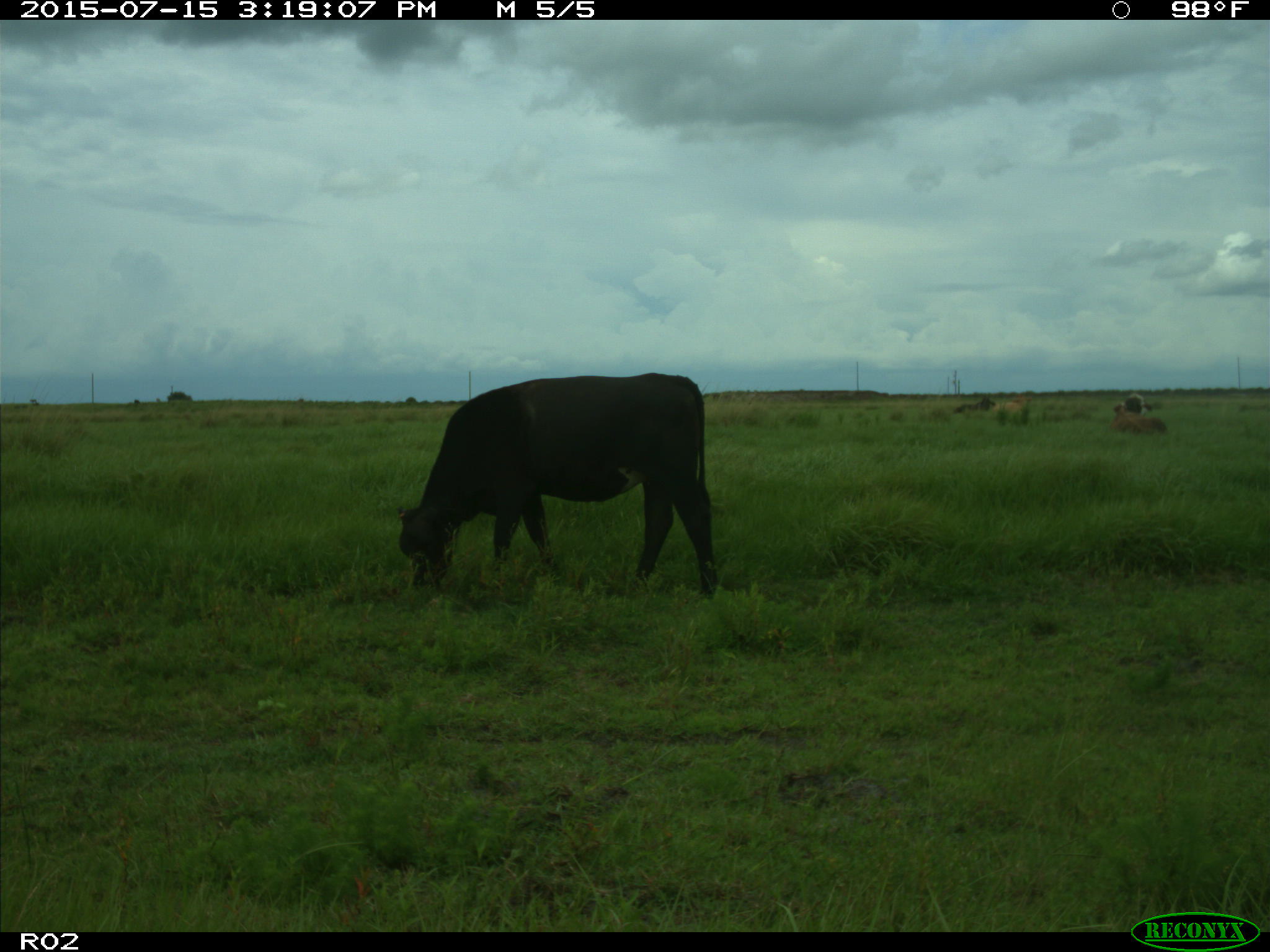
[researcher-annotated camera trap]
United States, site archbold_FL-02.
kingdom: Animalia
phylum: Chordata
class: Mammalia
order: Artiodactyla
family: Bovidae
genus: Bos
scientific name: Bos taurus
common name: domestic cow